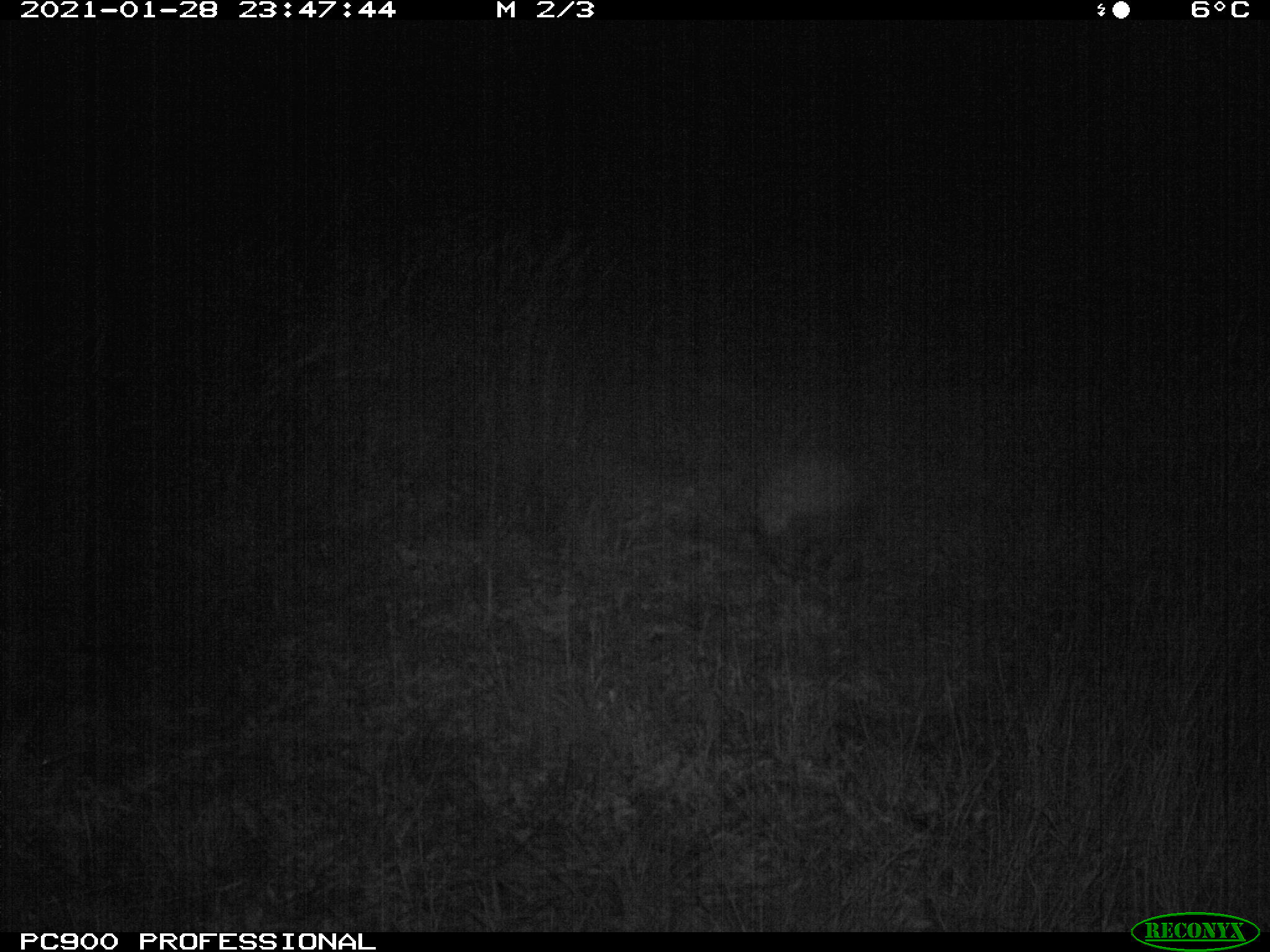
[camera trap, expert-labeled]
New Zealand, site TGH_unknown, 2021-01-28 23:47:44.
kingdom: Animalia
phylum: Chordata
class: Mammalia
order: Eulipotyphla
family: Erinaceidae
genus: Erinaceus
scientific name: Erinaceus europaeus europaeus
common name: european hedgehog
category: hedgehog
Hedgehog (european hedgehog) (Erinaceus europaeus europaeus).